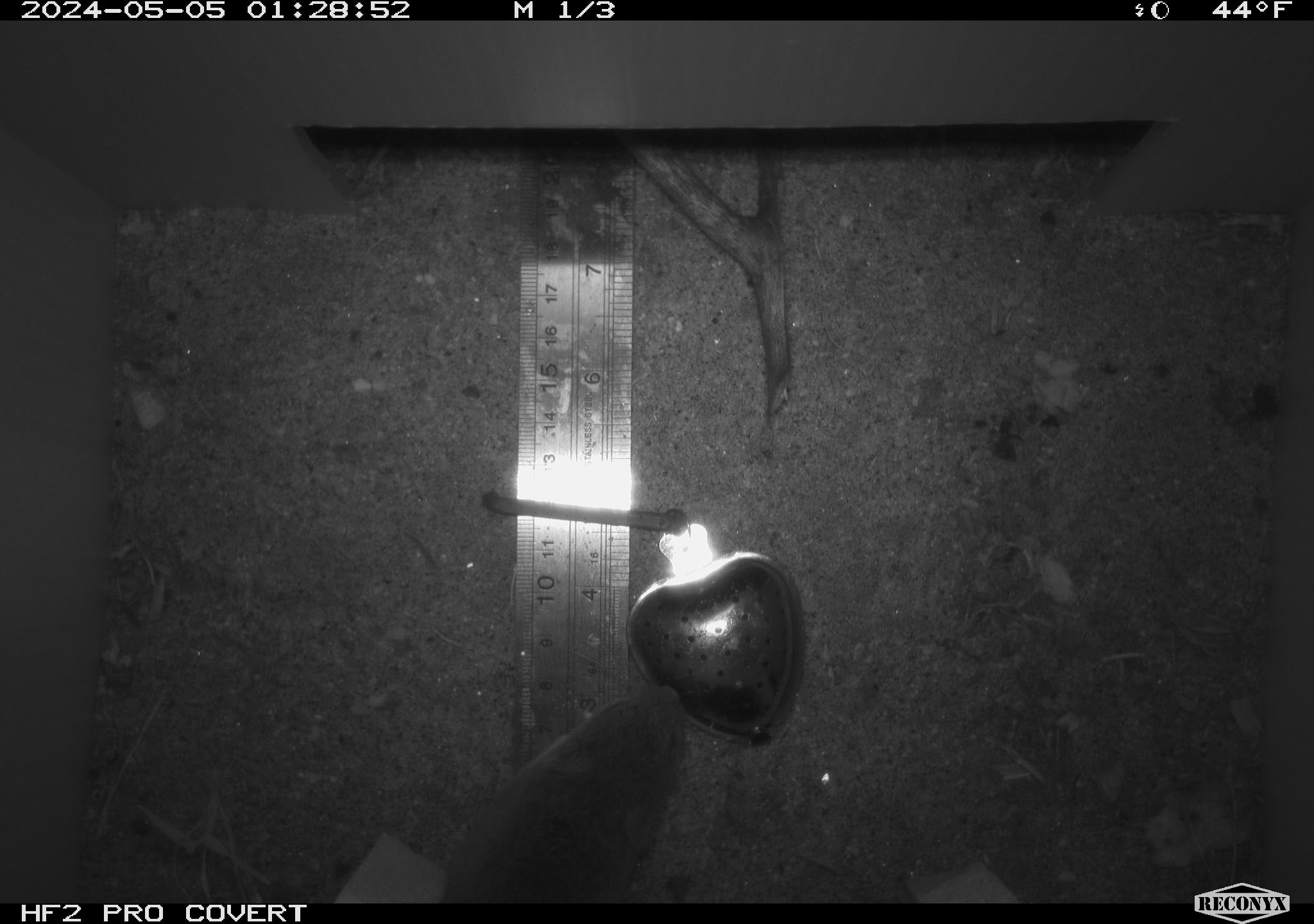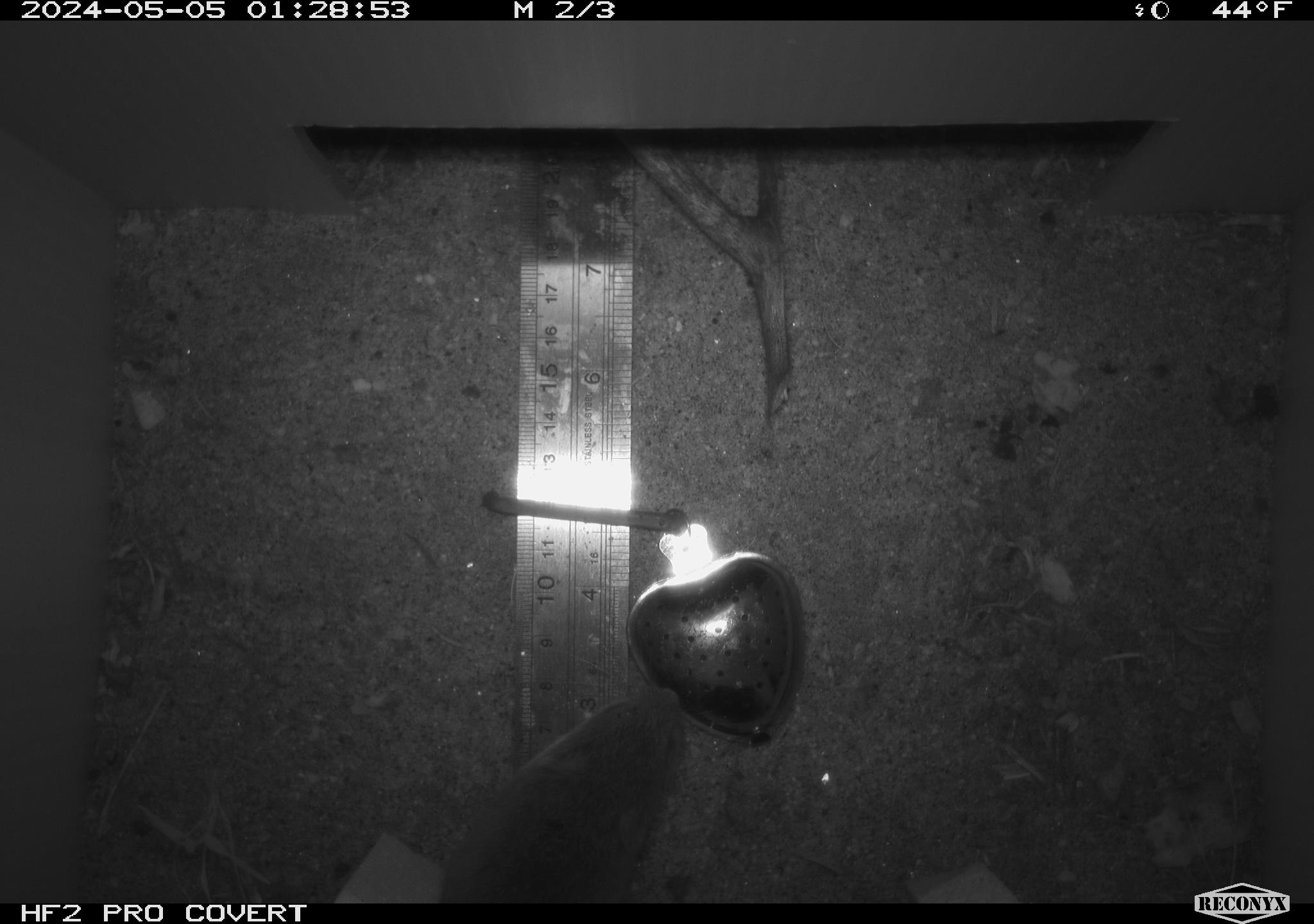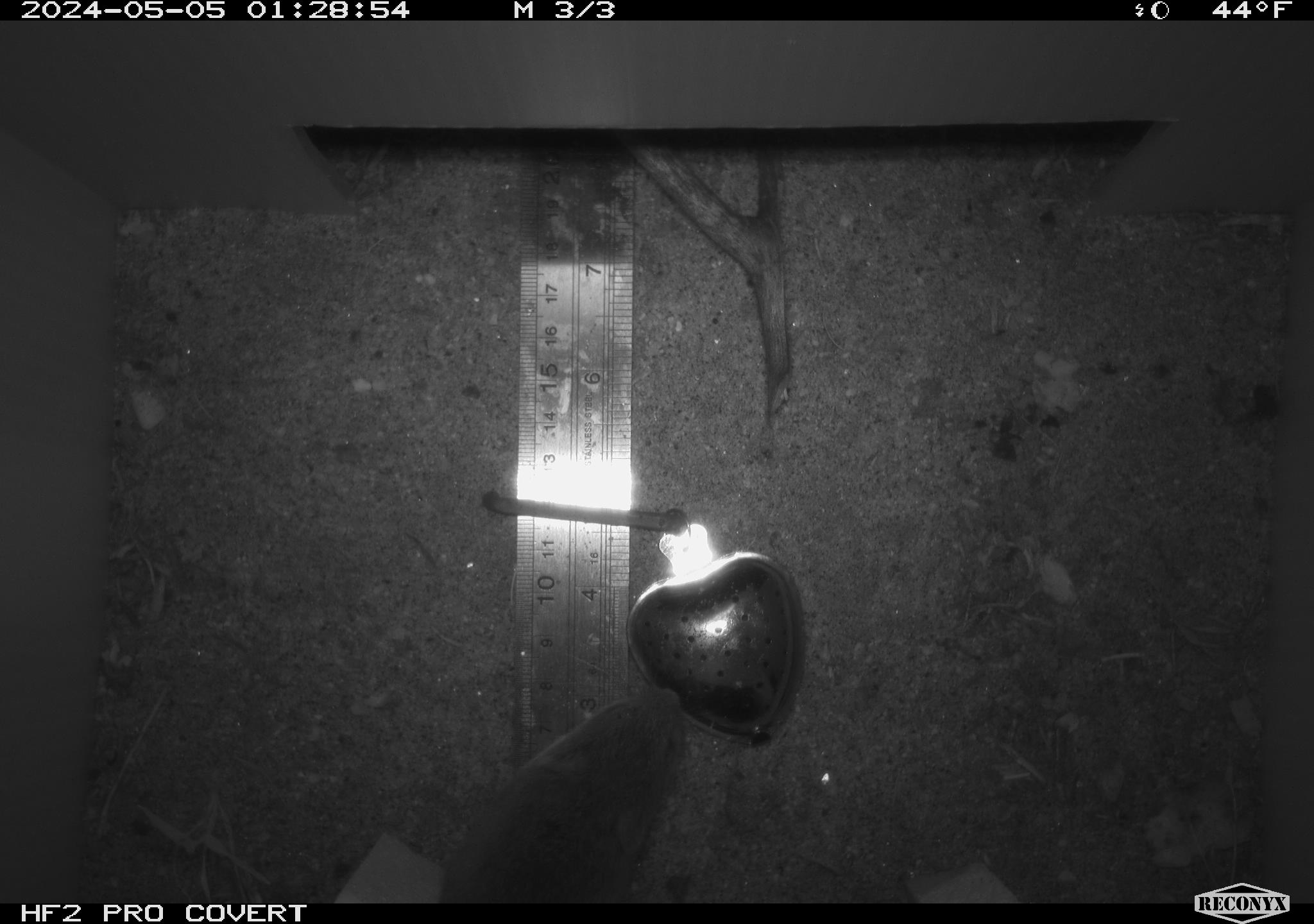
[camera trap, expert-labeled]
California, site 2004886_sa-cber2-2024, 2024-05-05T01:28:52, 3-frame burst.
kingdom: Animalia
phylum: Chordata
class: Mammalia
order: Rodentia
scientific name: Rodentia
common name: mouse species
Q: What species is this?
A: Mouse species (Rodentia).